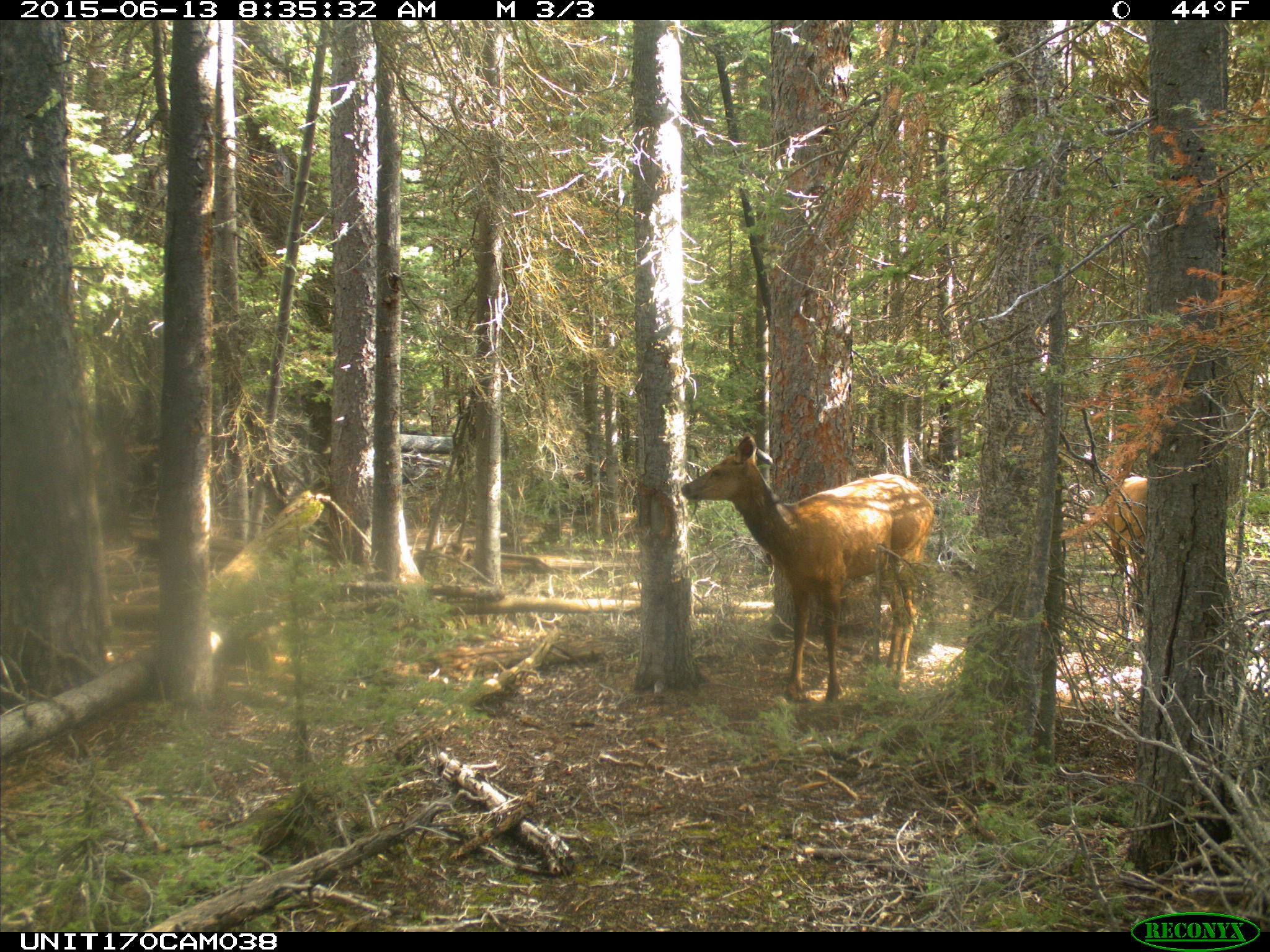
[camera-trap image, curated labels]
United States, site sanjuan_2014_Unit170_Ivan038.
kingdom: Animalia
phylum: Chordata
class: Mammalia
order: Artiodactyla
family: Cervidae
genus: Cervus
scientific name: Cervus elaphus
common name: red deer